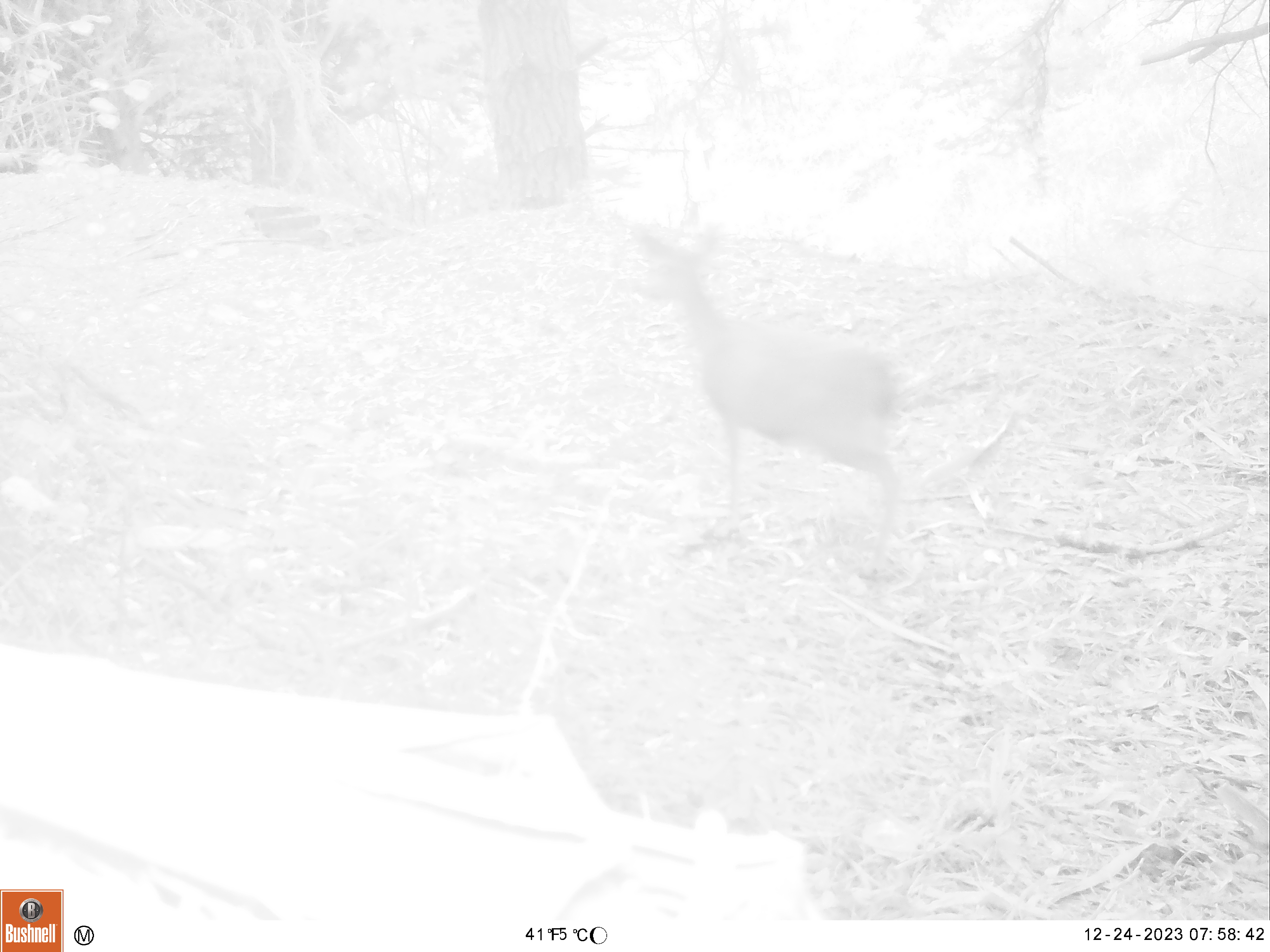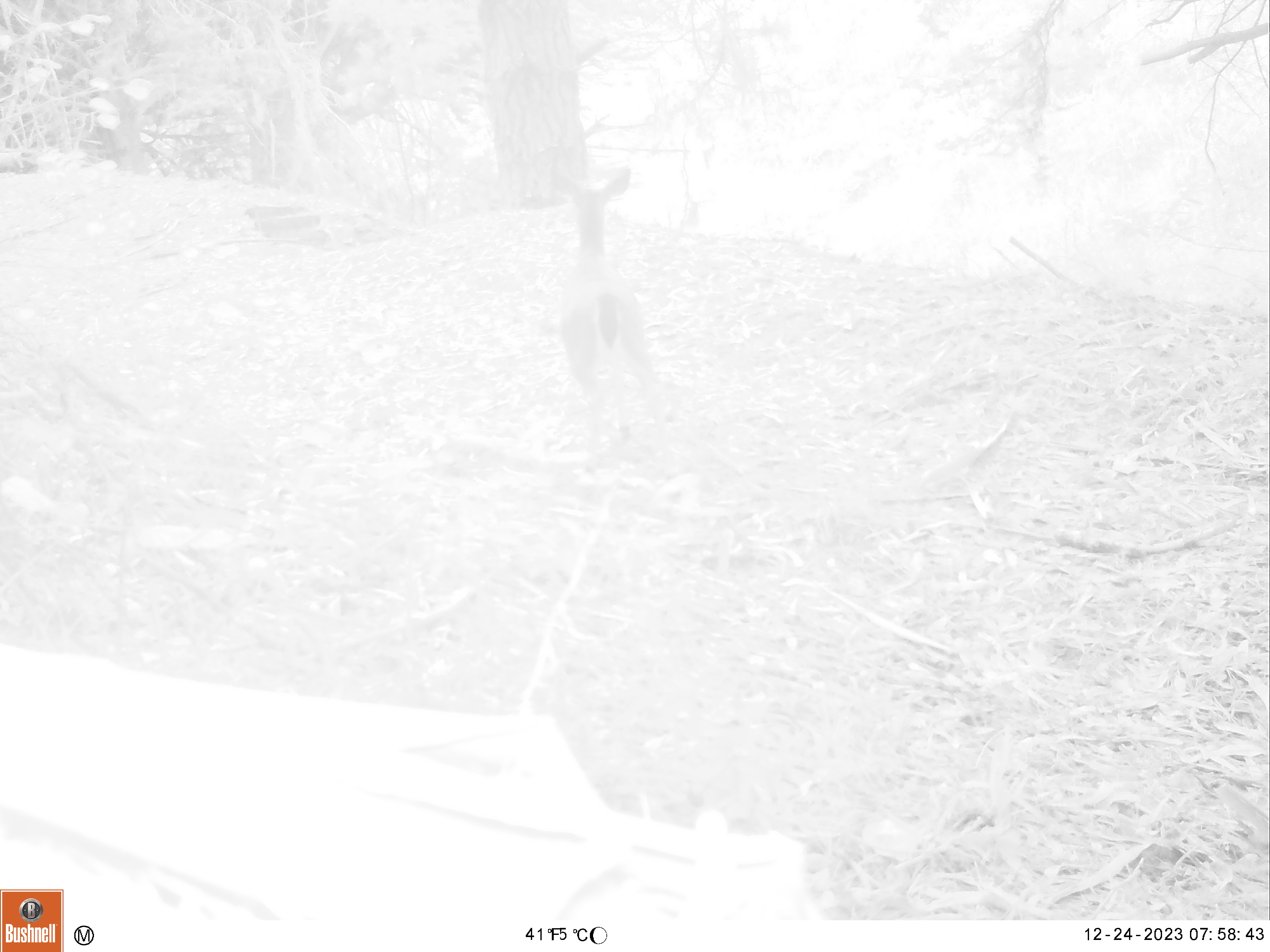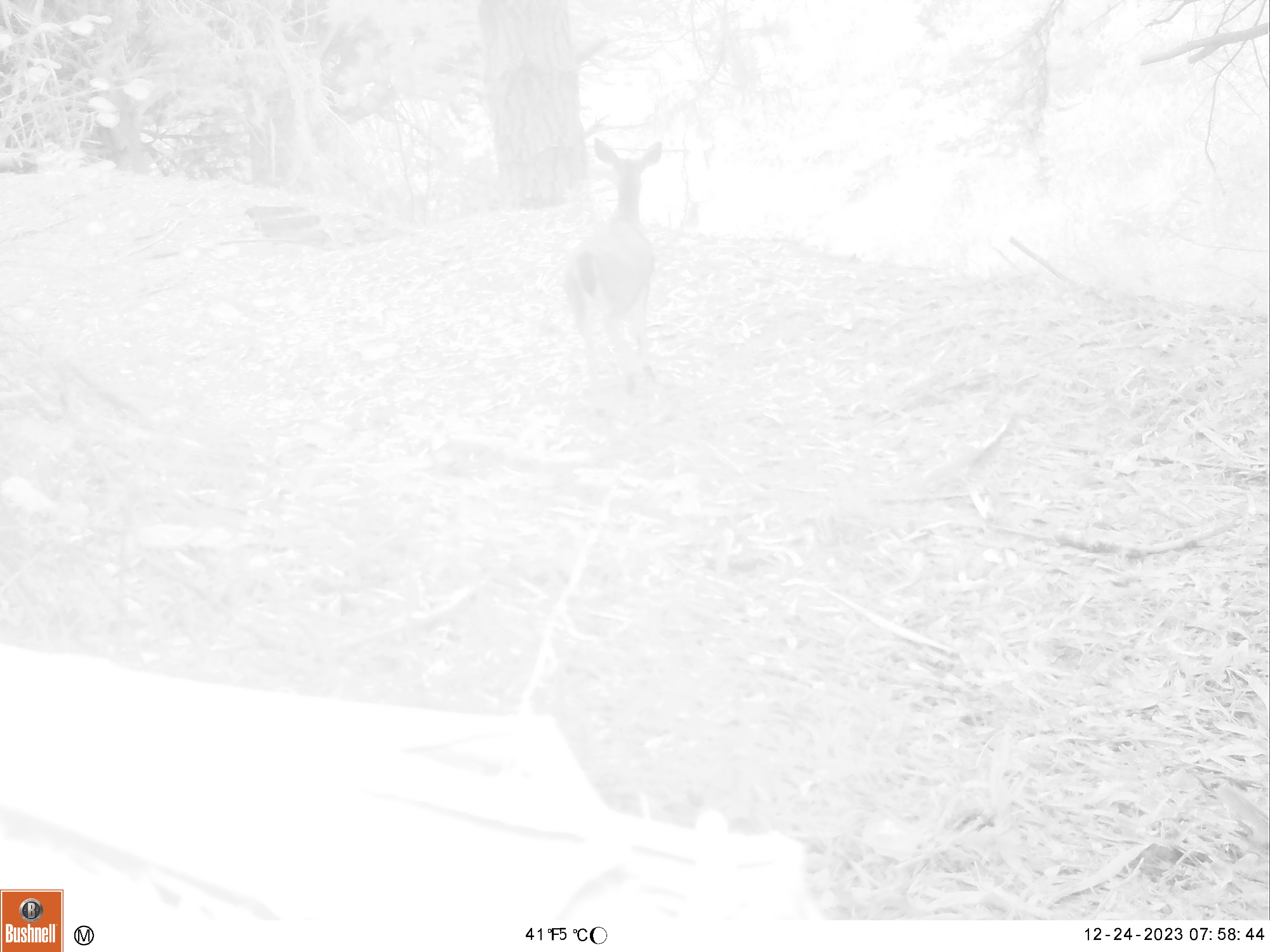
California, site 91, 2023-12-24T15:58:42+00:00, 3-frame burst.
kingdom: Animalia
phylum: Chordata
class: Mammalia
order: Artiodactyla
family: Cervidae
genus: Odocoileus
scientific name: Odocoileus hemionus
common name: mule deer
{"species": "mule deer (Odocoileus hemionus)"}